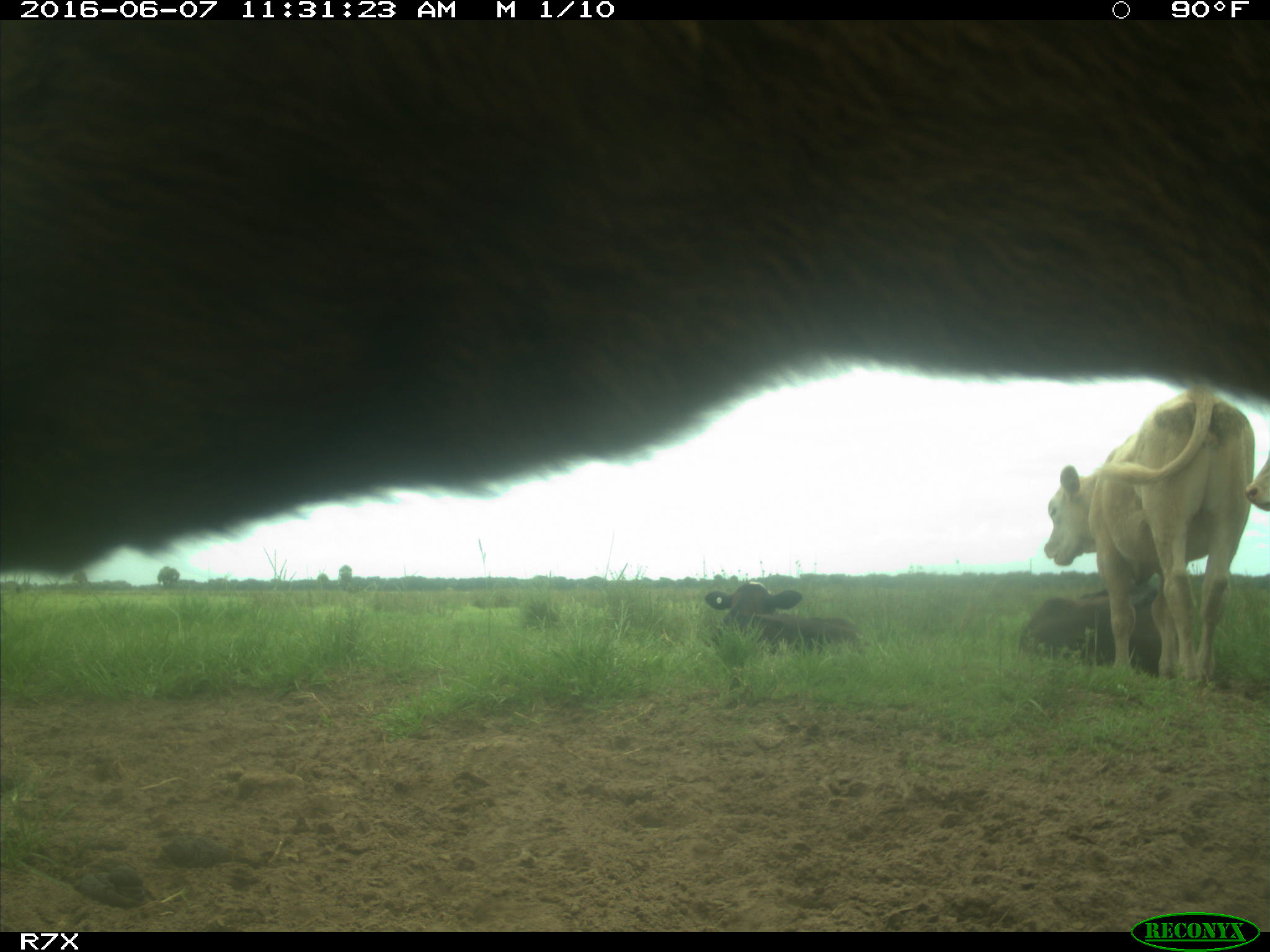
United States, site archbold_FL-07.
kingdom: Animalia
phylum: Chordata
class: Mammalia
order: Artiodactyla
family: Bovidae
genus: Bos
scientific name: Bos taurus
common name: domestic cow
Bos taurus (domestic cow).